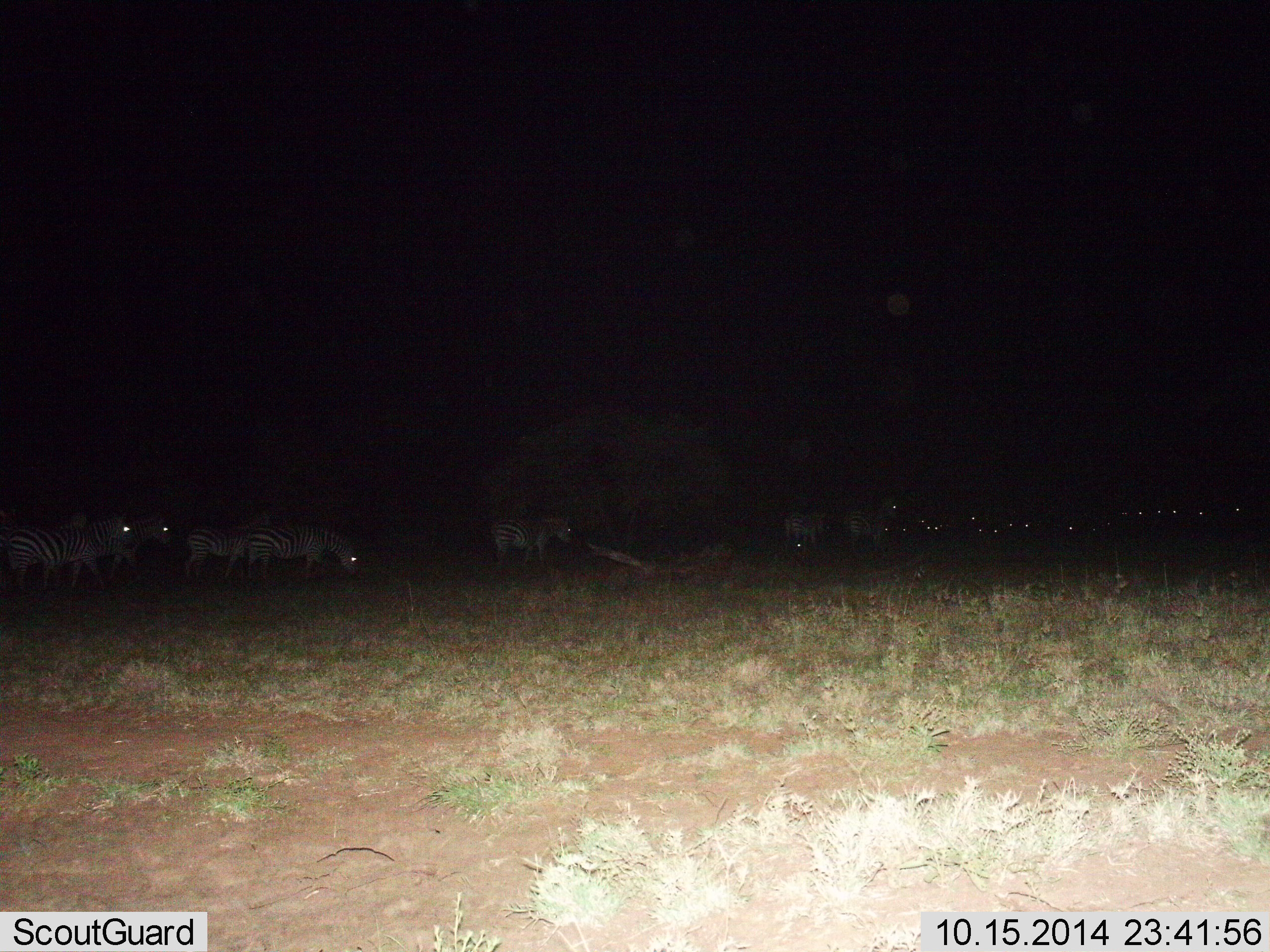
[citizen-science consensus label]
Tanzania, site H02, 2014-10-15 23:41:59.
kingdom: Animalia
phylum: Chordata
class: Mammalia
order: Perissodactyla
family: Equidae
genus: Equus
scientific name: Equus quagga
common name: plains zebra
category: zebra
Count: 11-50.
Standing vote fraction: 82%.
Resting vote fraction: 9%.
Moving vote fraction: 36%.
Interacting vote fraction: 0%.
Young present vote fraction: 0%.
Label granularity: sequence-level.